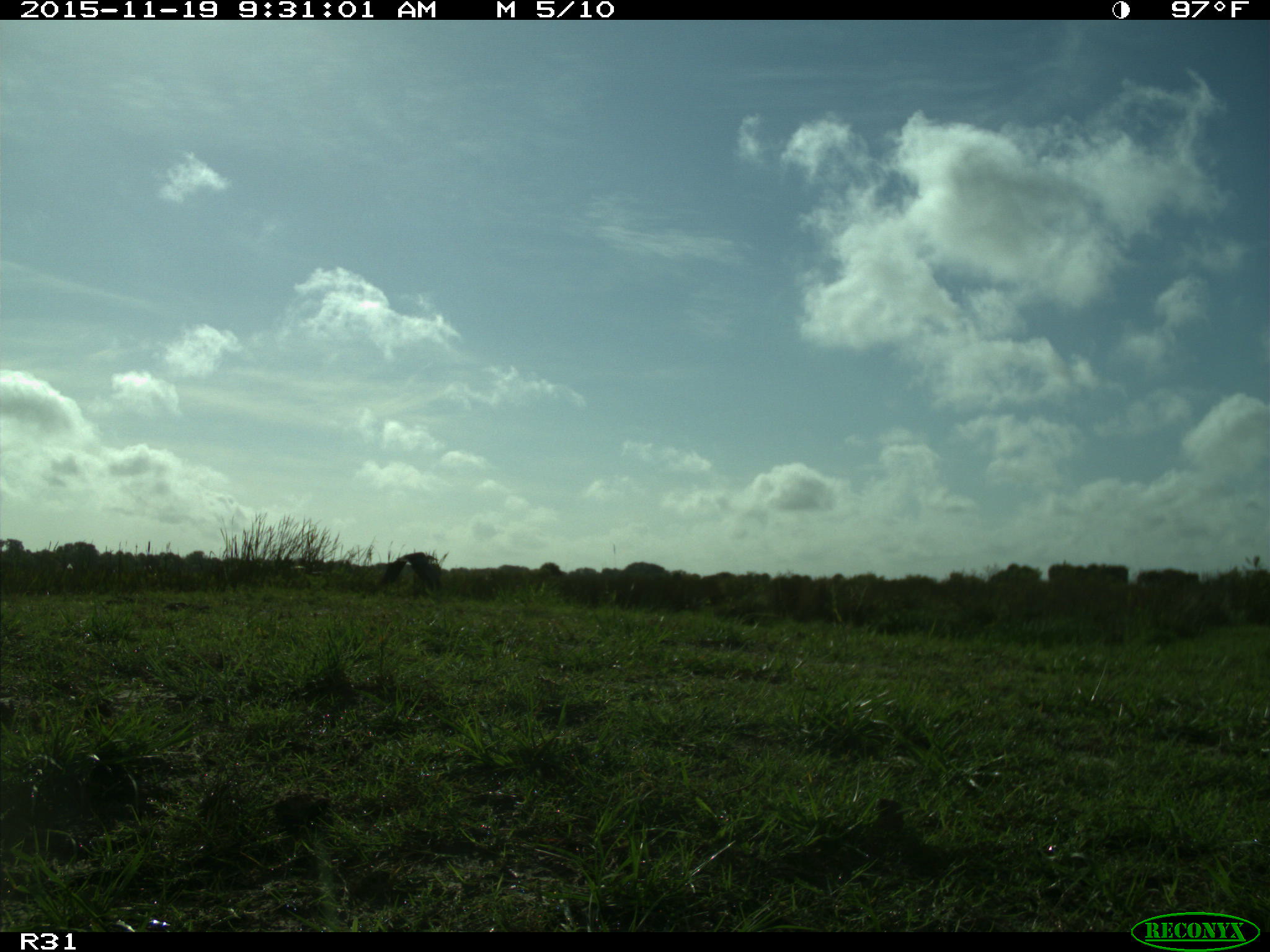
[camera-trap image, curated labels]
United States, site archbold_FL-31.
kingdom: Animalia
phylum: Chordata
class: Aves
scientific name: Aves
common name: birds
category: unidentified bird